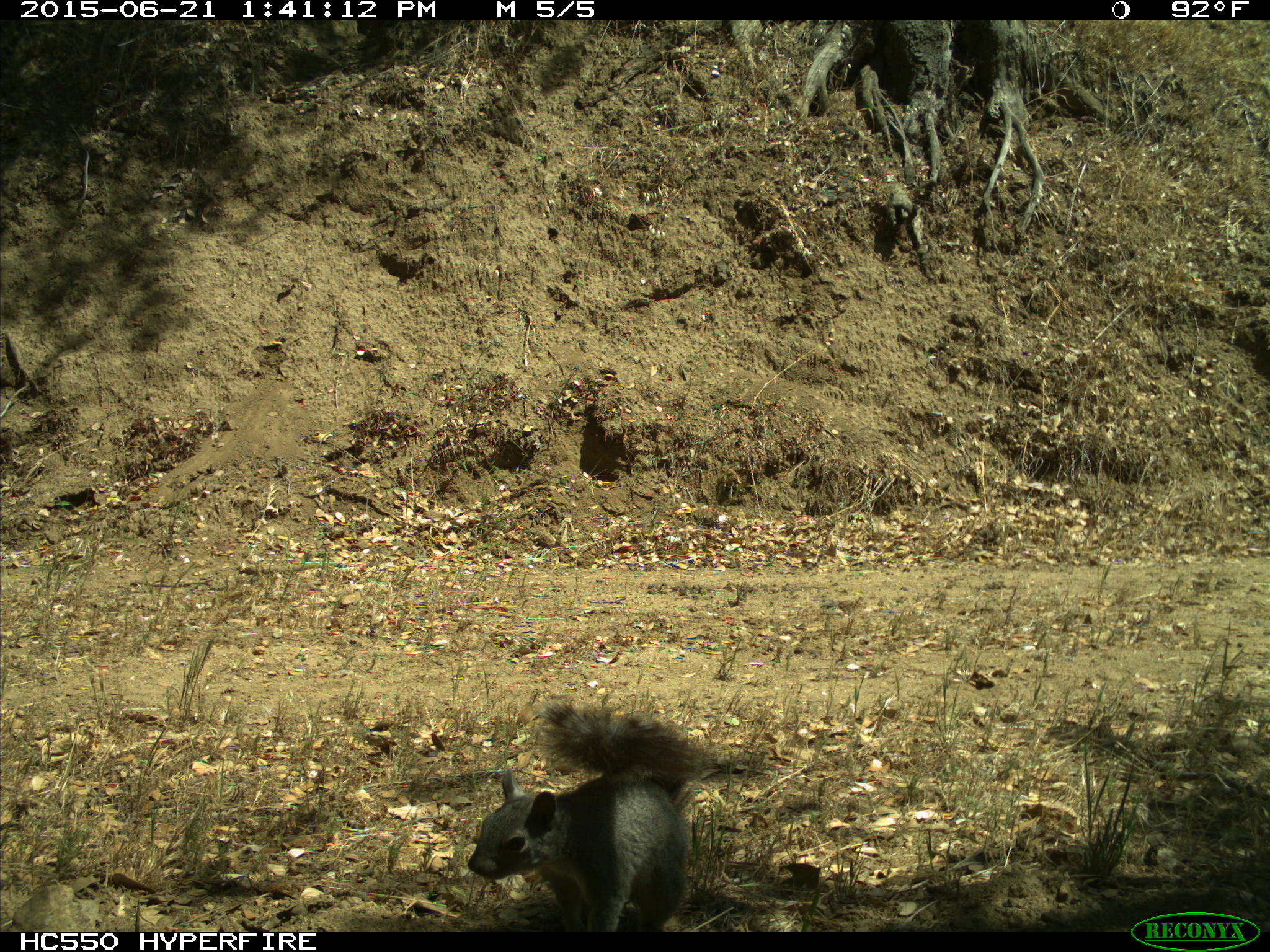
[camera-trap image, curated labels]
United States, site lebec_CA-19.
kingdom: Animalia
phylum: Chordata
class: Mammalia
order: Rodentia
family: Sciuridae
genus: Sciurus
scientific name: Sciurus carolinensis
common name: eastern gray squirrel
Sciurus carolinensis (eastern gray squirrel).